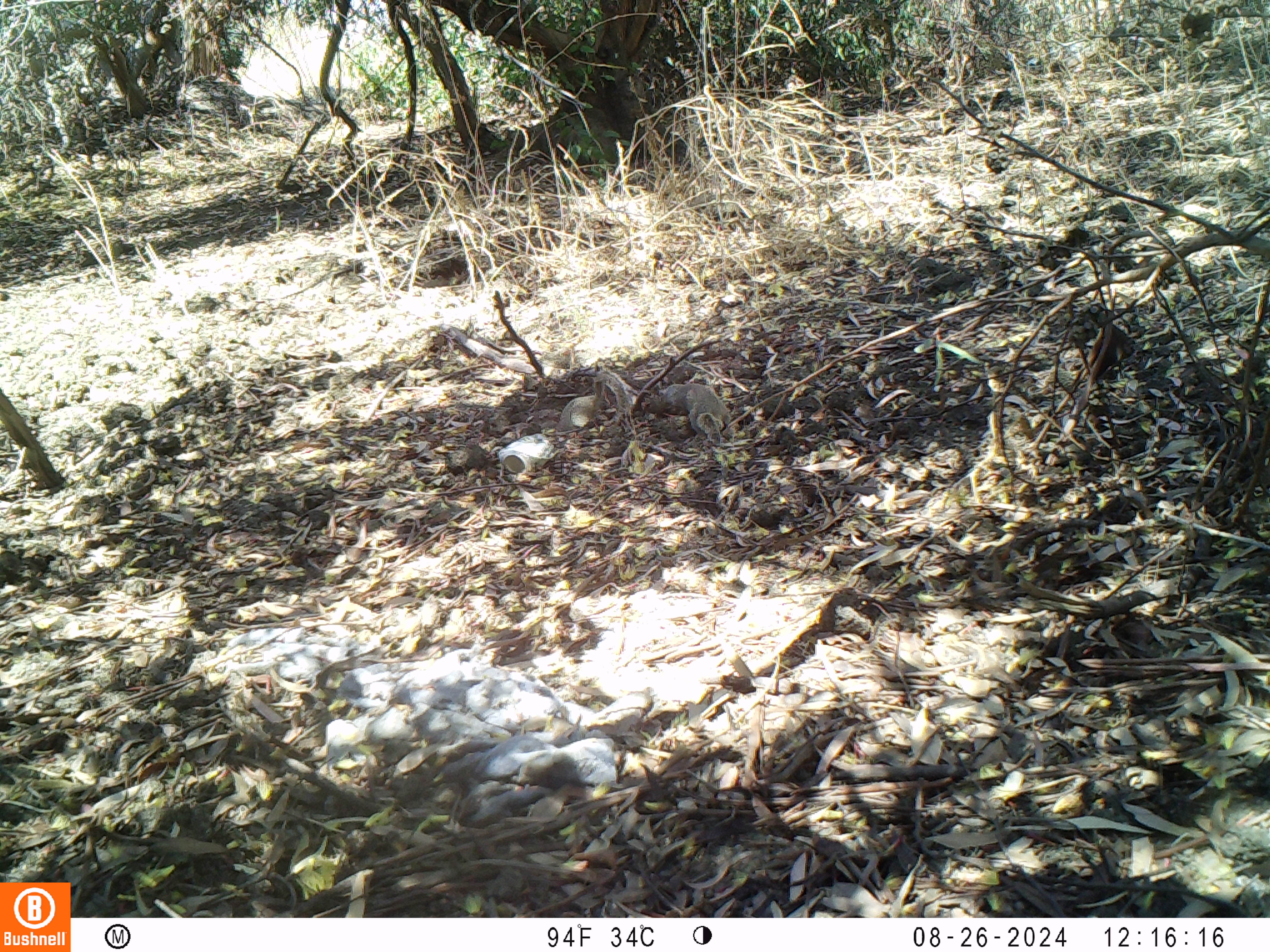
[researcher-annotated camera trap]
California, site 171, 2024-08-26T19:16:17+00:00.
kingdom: Animalia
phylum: Chordata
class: Mammalia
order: Rodentia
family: Sciuridae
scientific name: Sciuridae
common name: squirrel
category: unknown squirrel